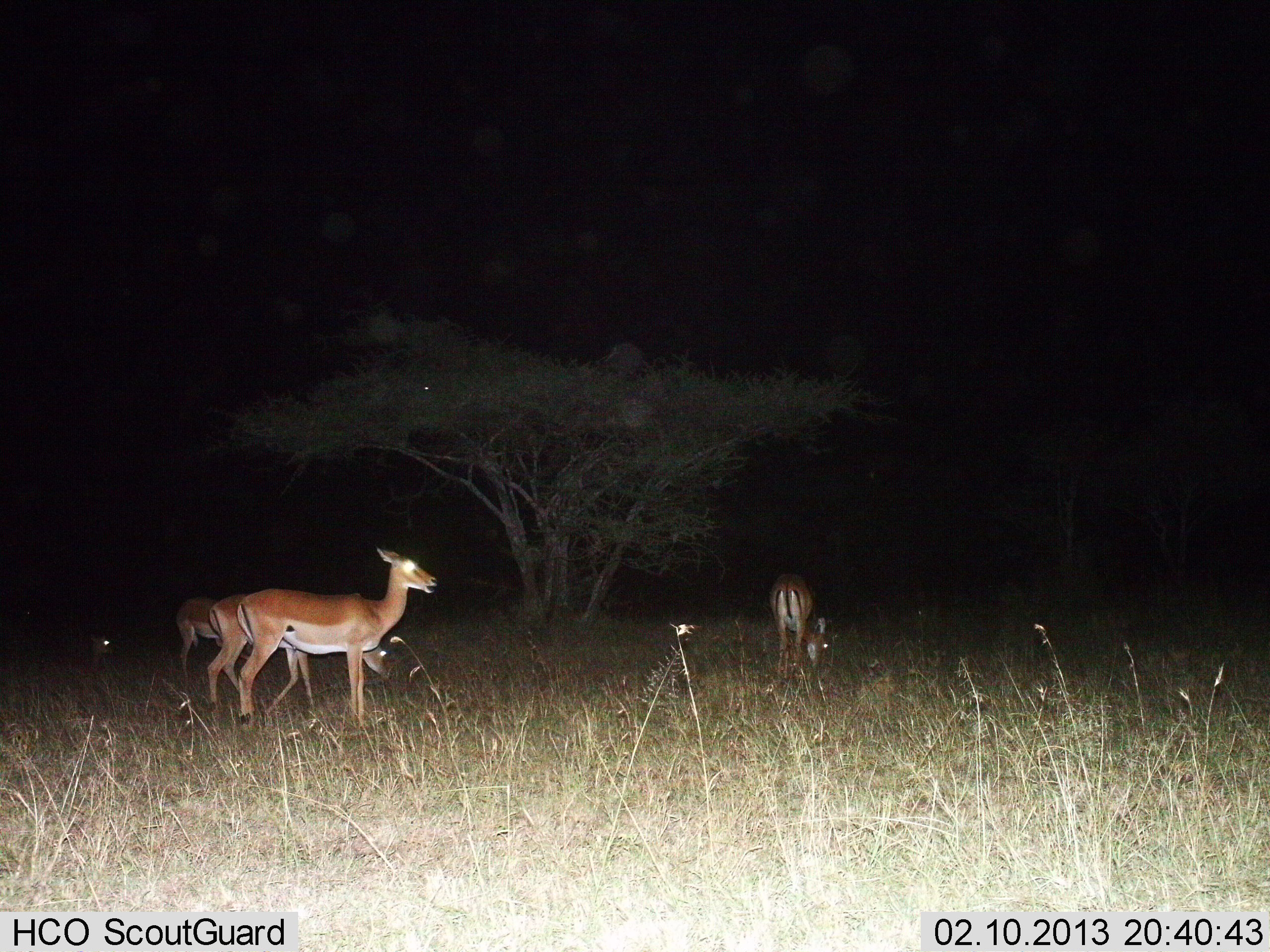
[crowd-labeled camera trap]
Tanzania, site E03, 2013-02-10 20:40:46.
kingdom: Animalia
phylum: Chordata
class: Mammalia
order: Artiodactyla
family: Bovidae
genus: Aepyceros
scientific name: Aepyceros melampus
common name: impala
Impala (Aepyceros melampus), count 4. Behavior (volunteer vote fractions): standing 80%, resting 27%, moving 13%, interacting 7%. Young present (vote fraction): 20%. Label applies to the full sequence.